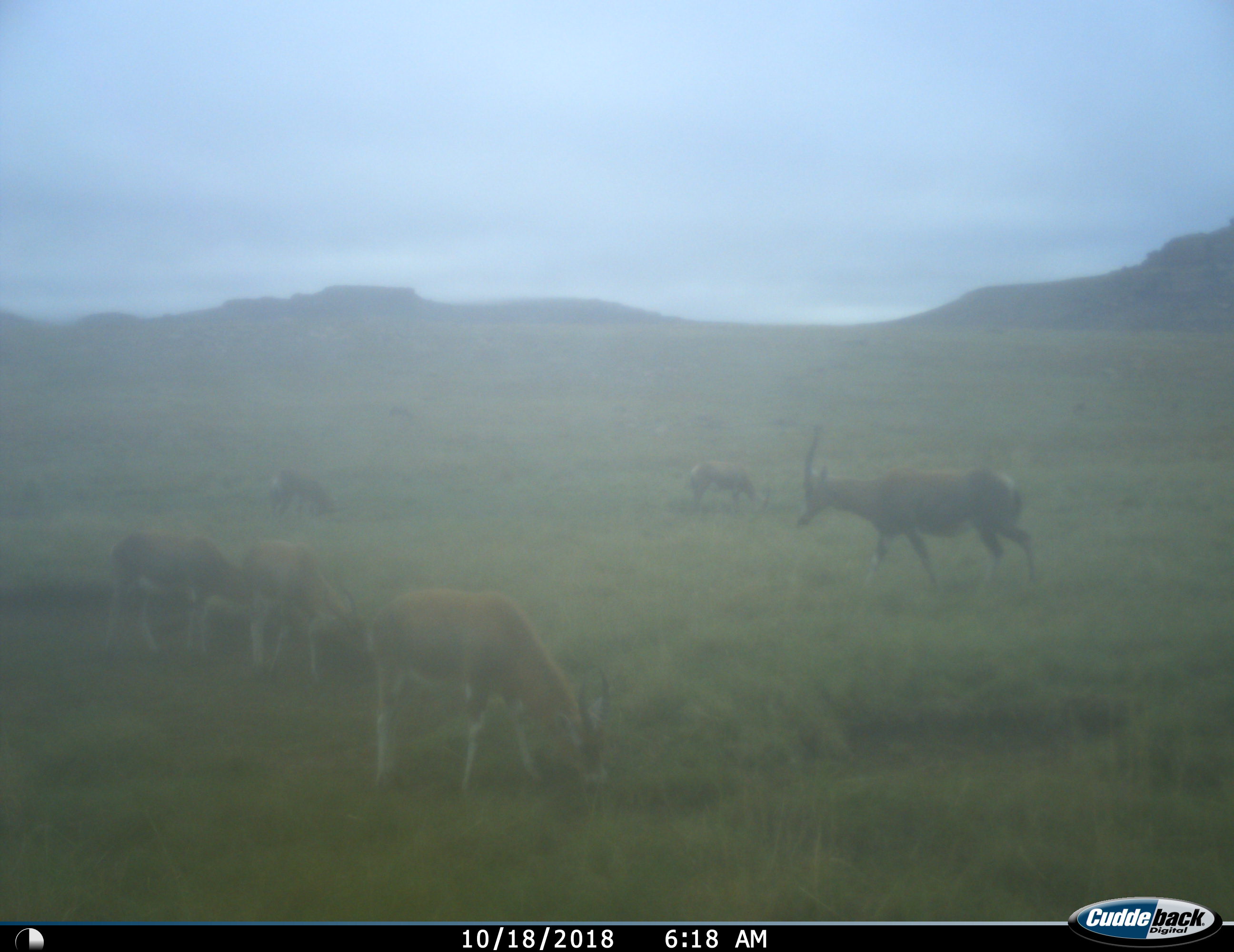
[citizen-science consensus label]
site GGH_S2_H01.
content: unidentified animal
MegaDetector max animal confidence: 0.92